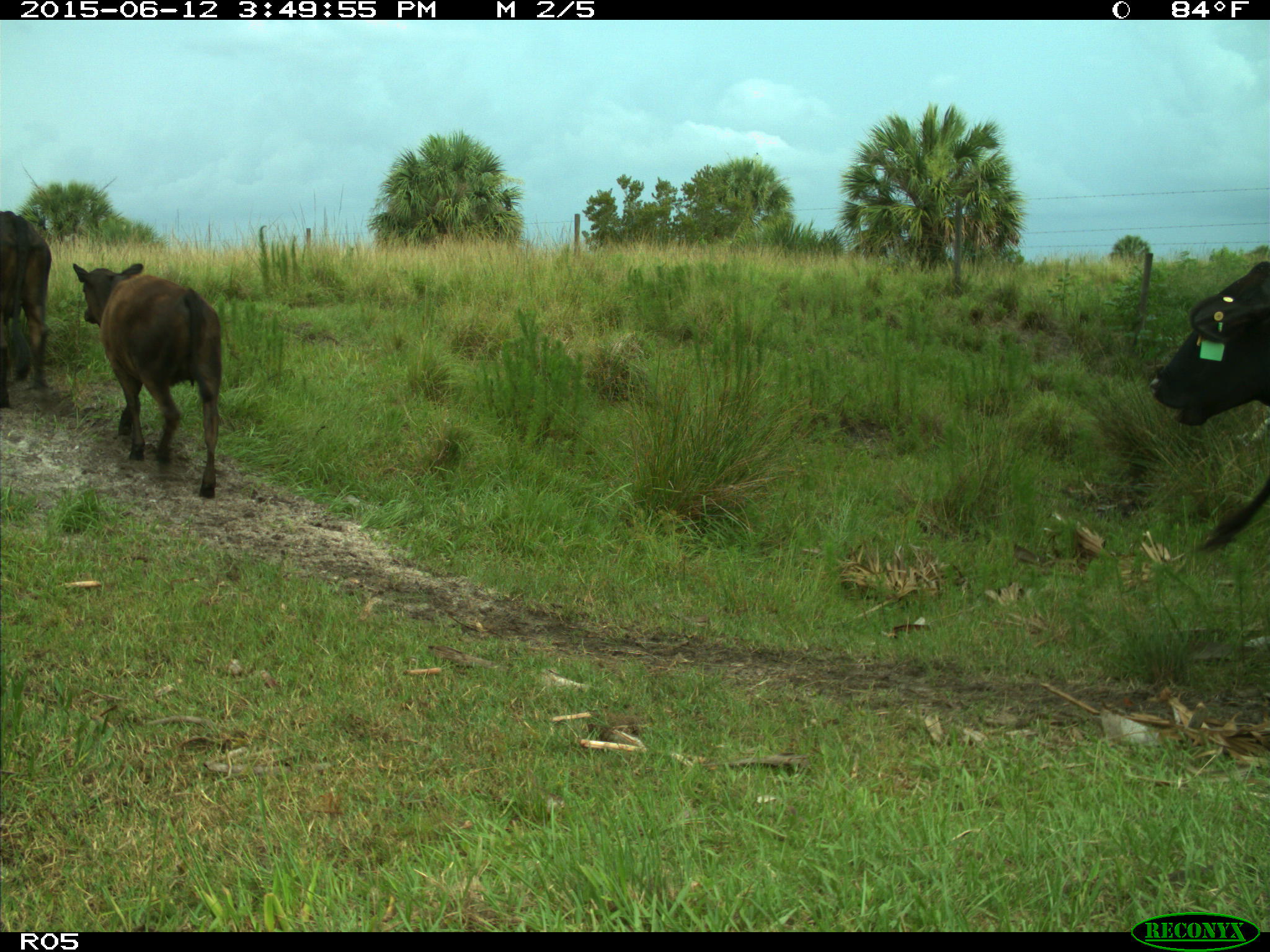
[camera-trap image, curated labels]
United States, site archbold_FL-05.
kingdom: Animalia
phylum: Chordata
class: Mammalia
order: Artiodactyla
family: Bovidae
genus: Bos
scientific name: Bos taurus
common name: domestic cow